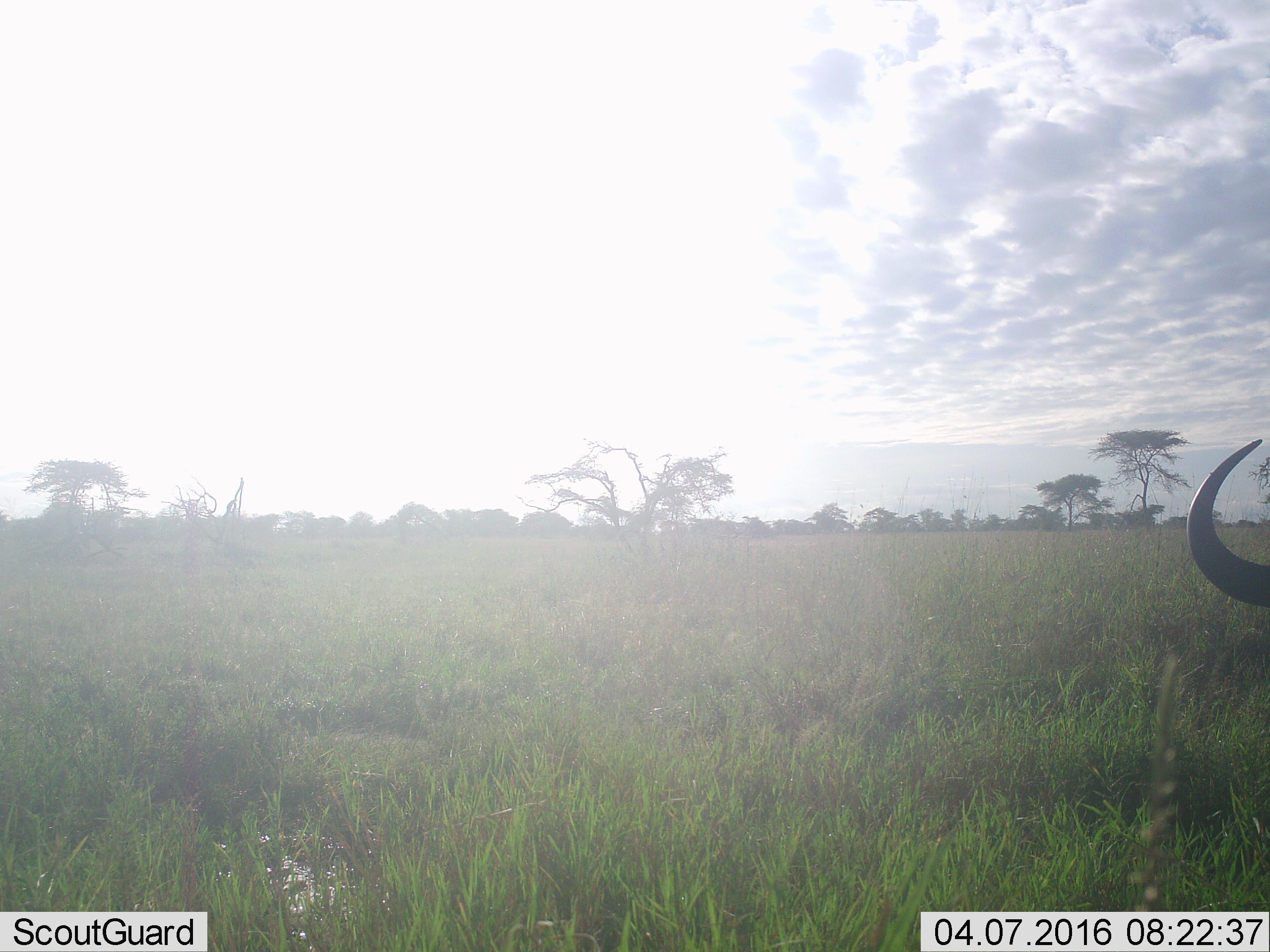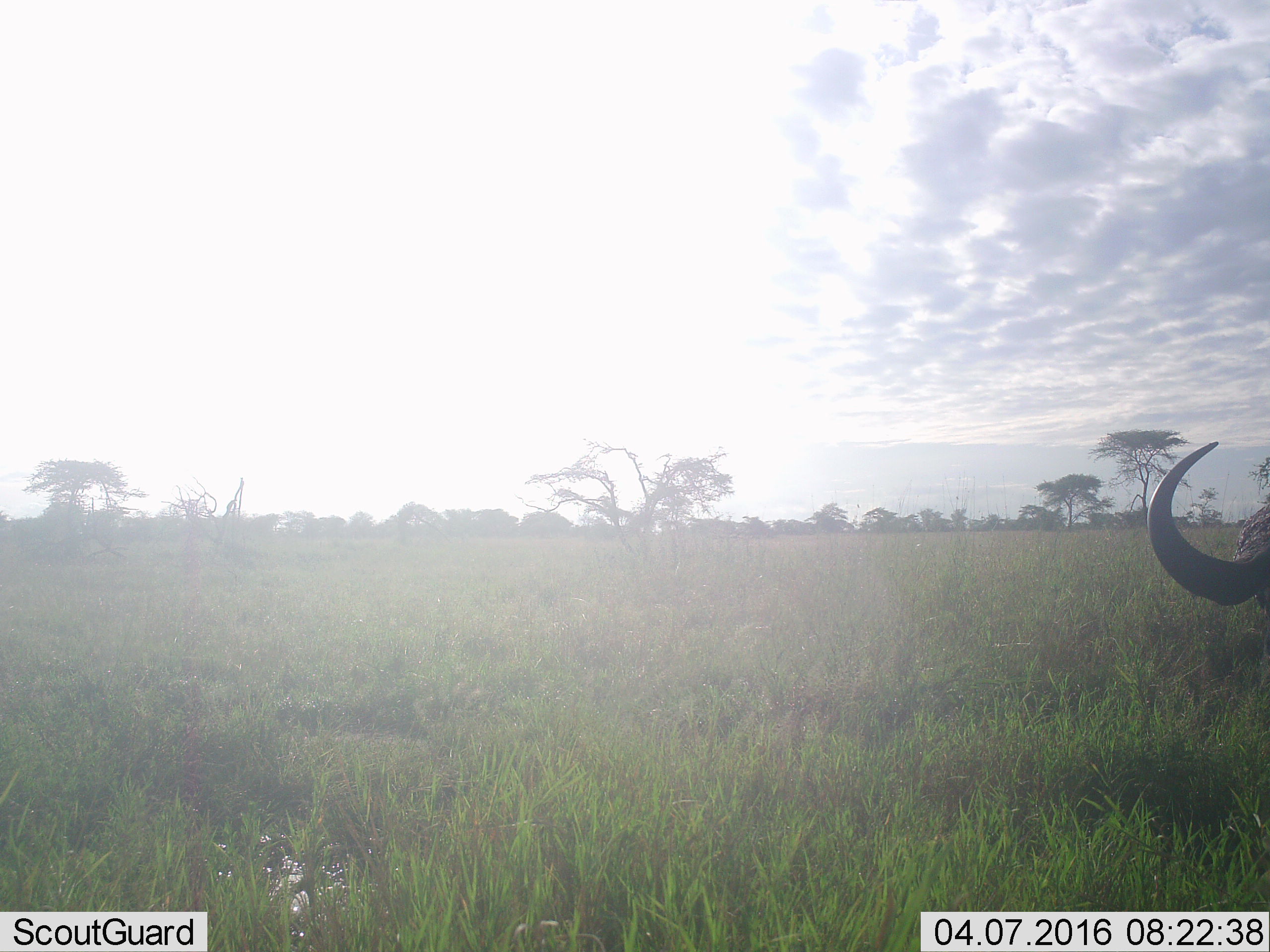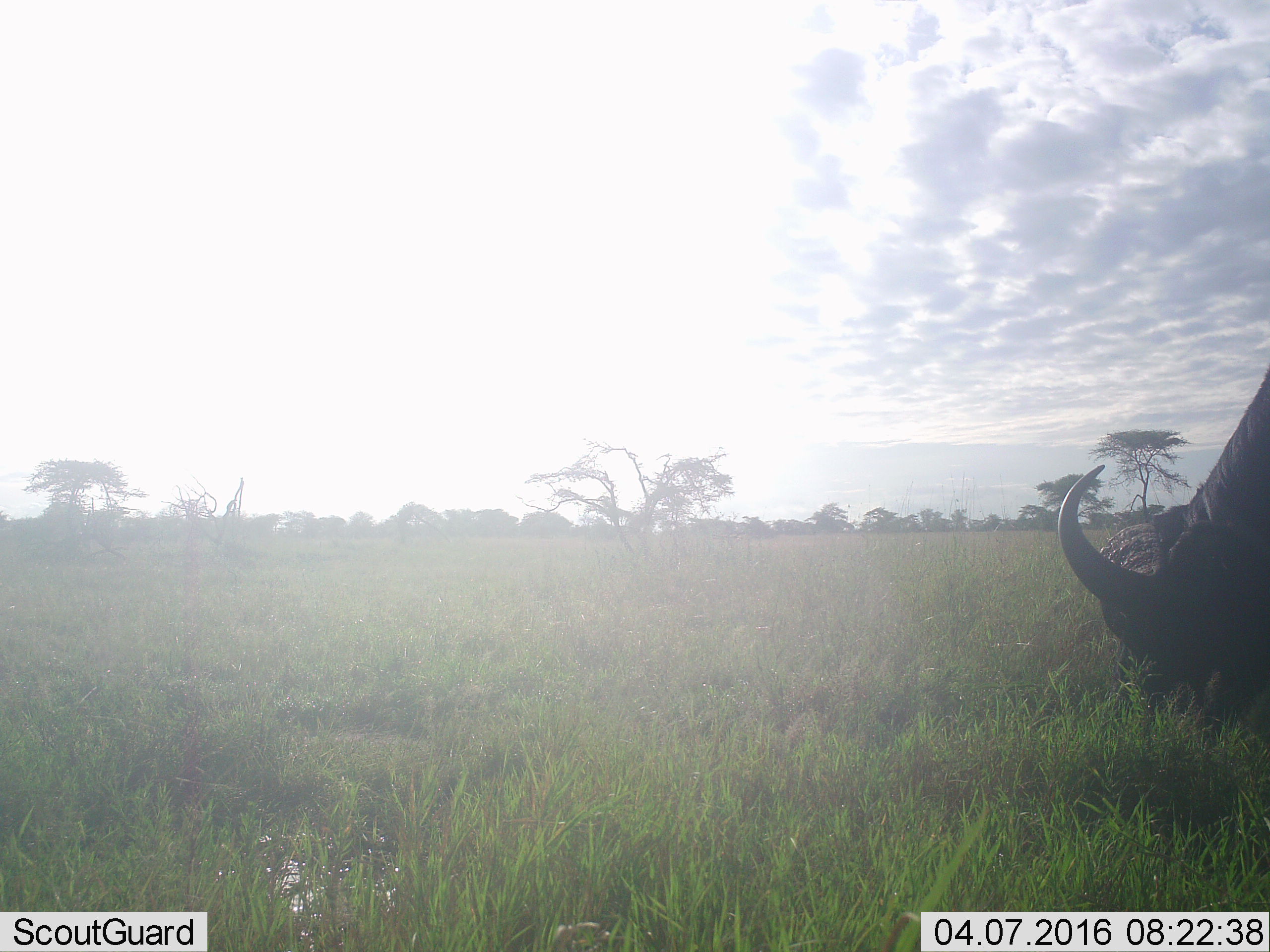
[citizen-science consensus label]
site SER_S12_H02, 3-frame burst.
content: unidentified animal